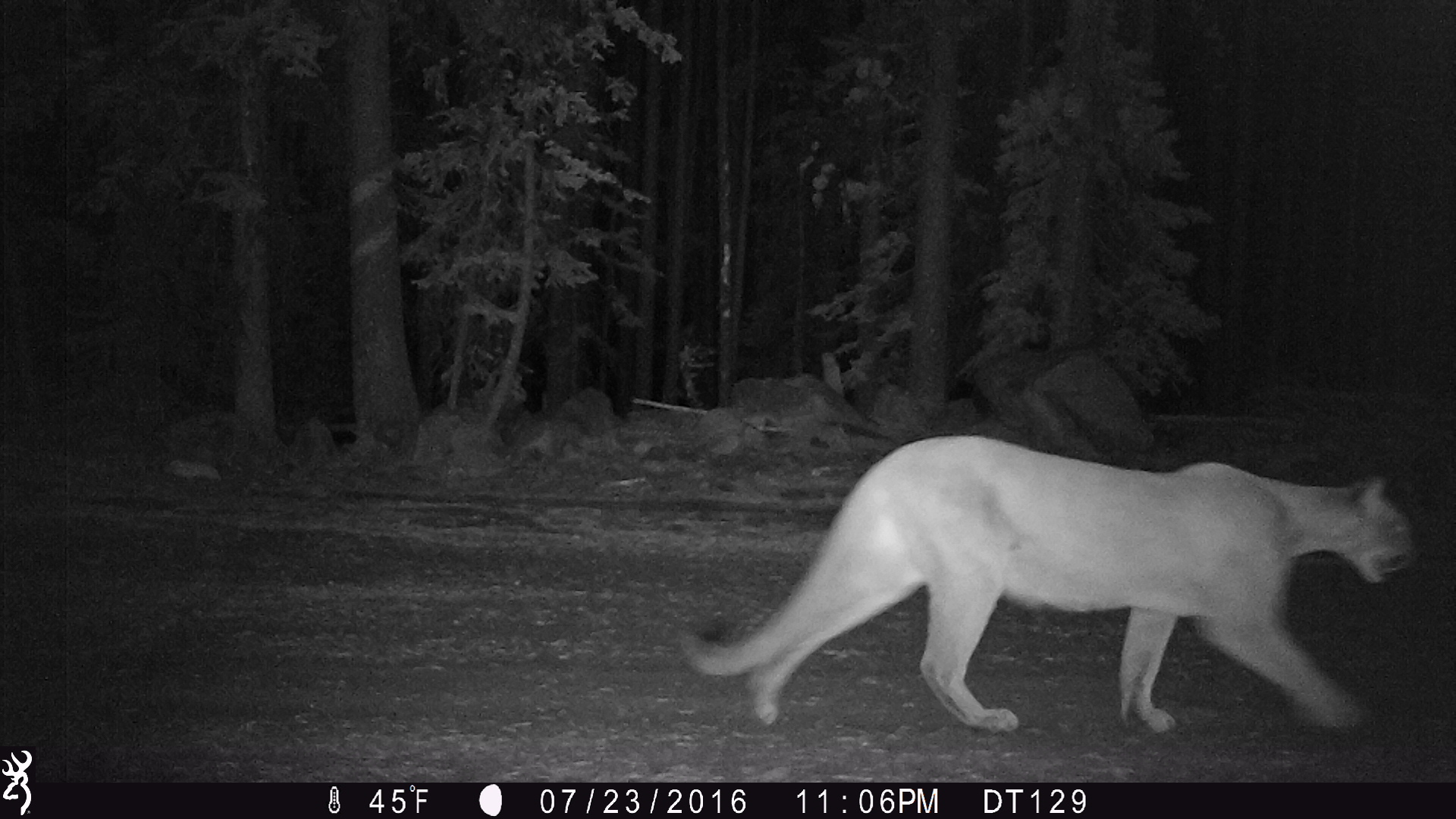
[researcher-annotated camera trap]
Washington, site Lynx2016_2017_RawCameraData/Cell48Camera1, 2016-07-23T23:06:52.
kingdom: Animalia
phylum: Chordata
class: Mammalia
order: Carnivora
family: Felidae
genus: Puma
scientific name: Puma concolor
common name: mountain lion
Puma concolor (mountain lion). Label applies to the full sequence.